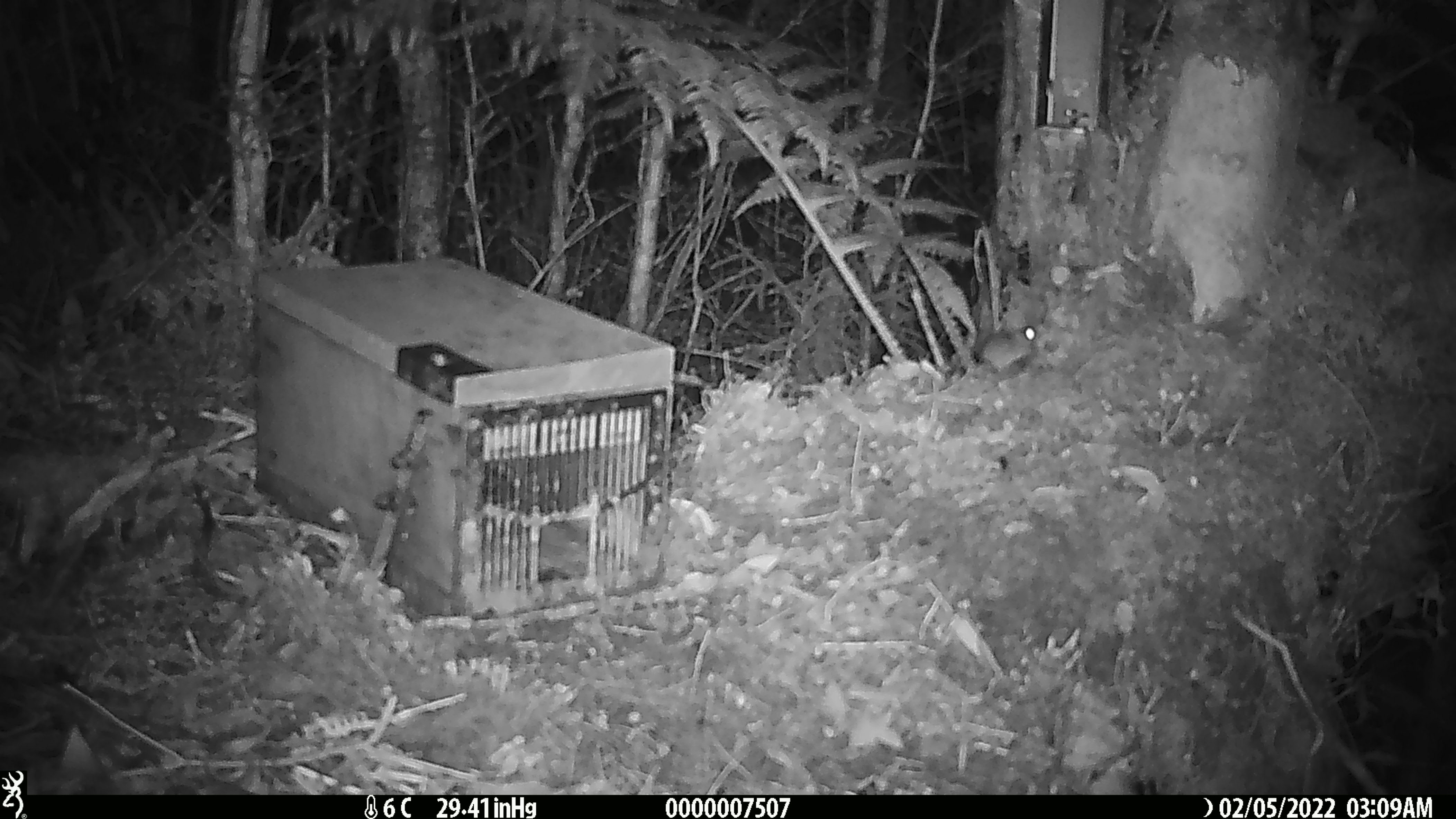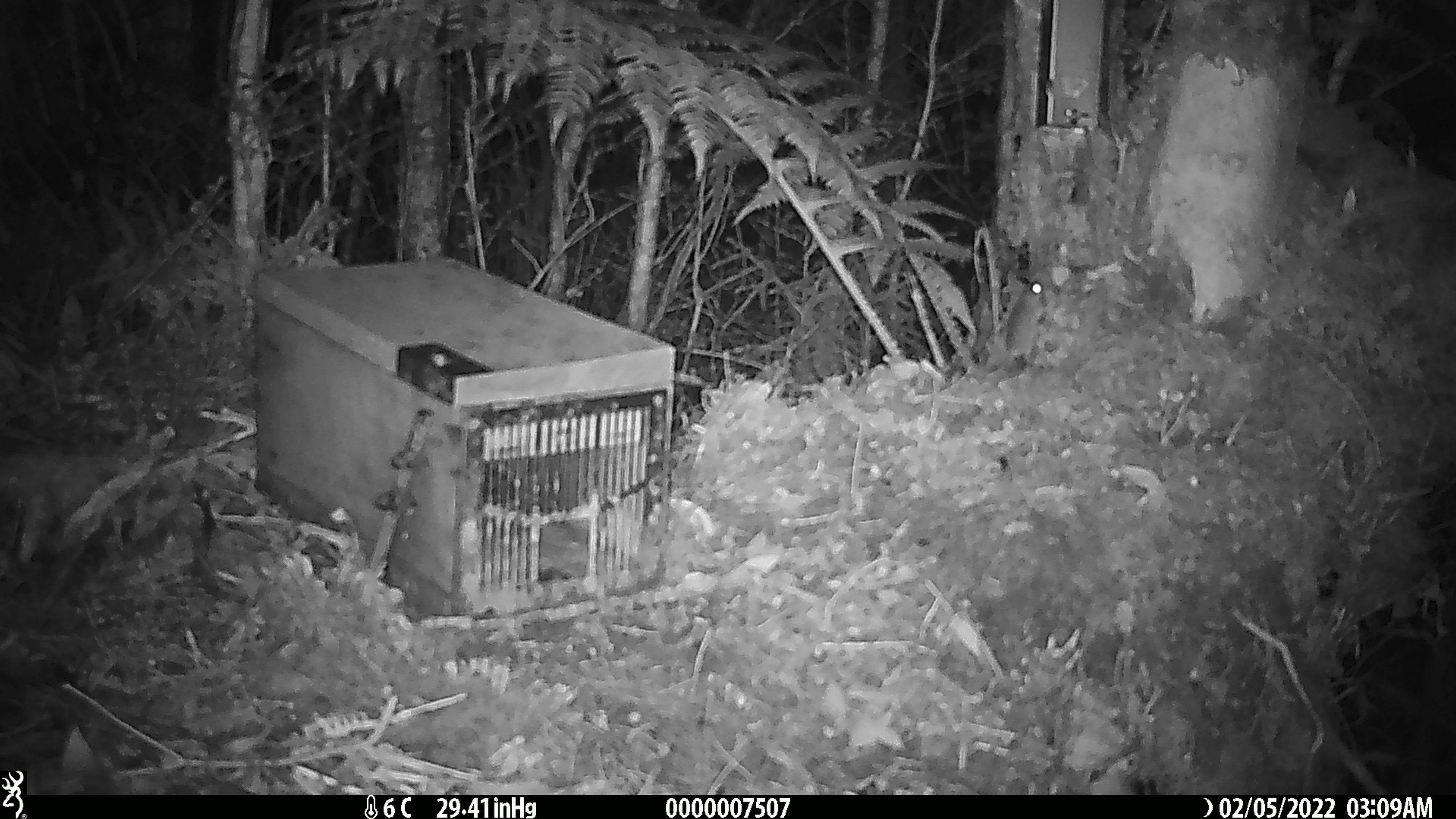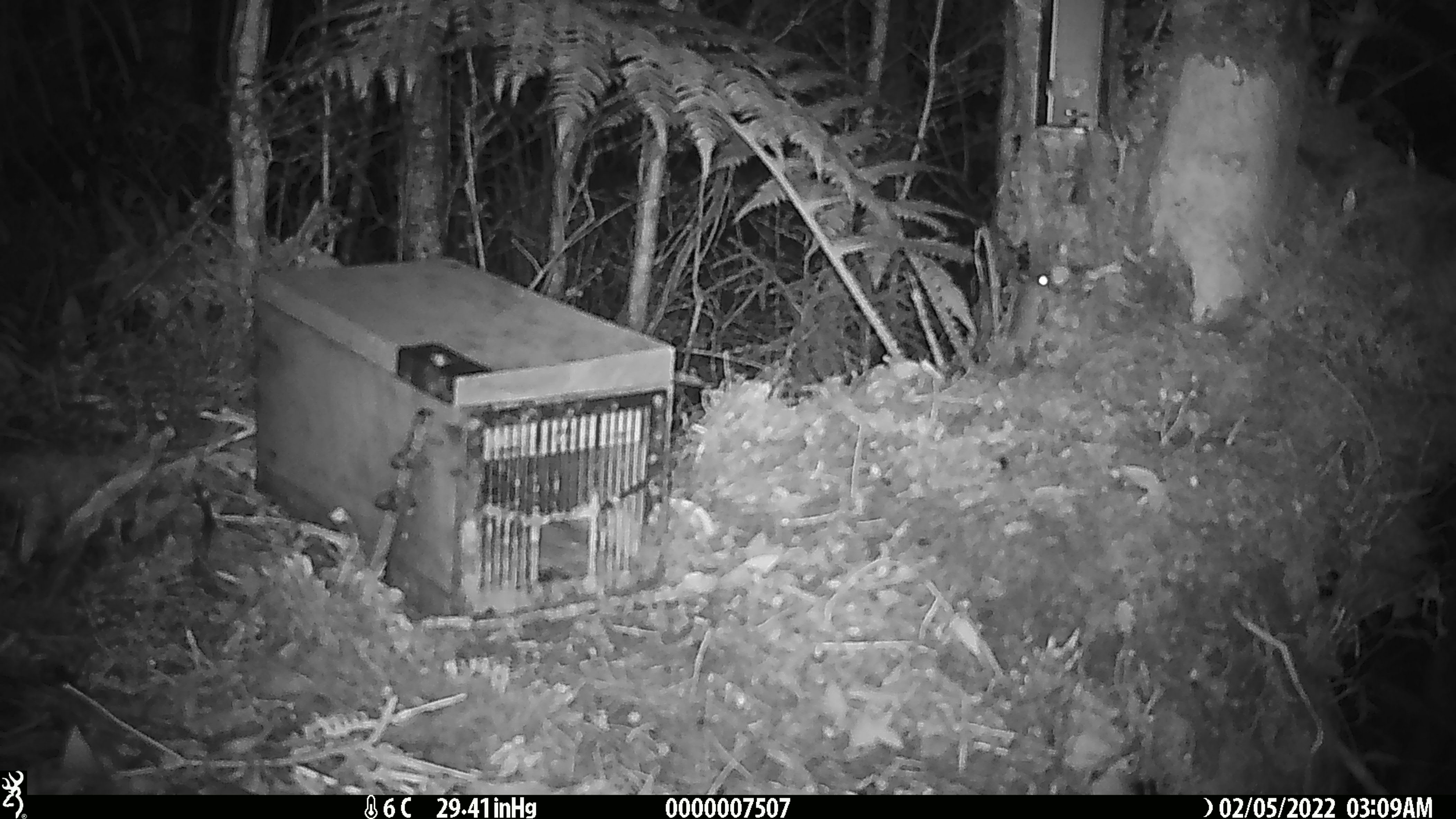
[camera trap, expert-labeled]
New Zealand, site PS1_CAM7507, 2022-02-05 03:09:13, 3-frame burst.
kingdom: Animalia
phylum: Chordata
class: Mammalia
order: Rodentia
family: Muridae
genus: Mus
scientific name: Mus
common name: mouse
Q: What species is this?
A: Mouse (Mus).